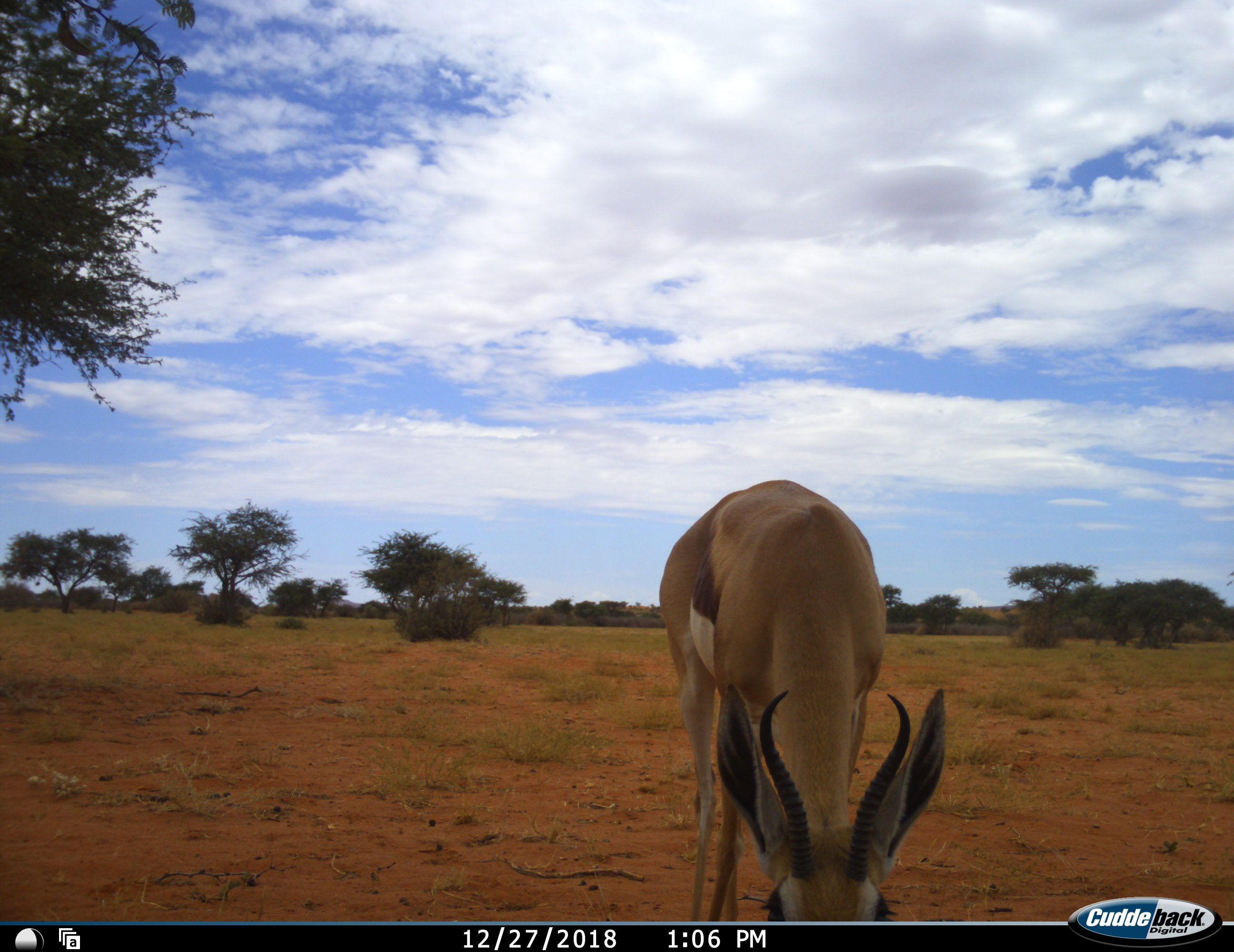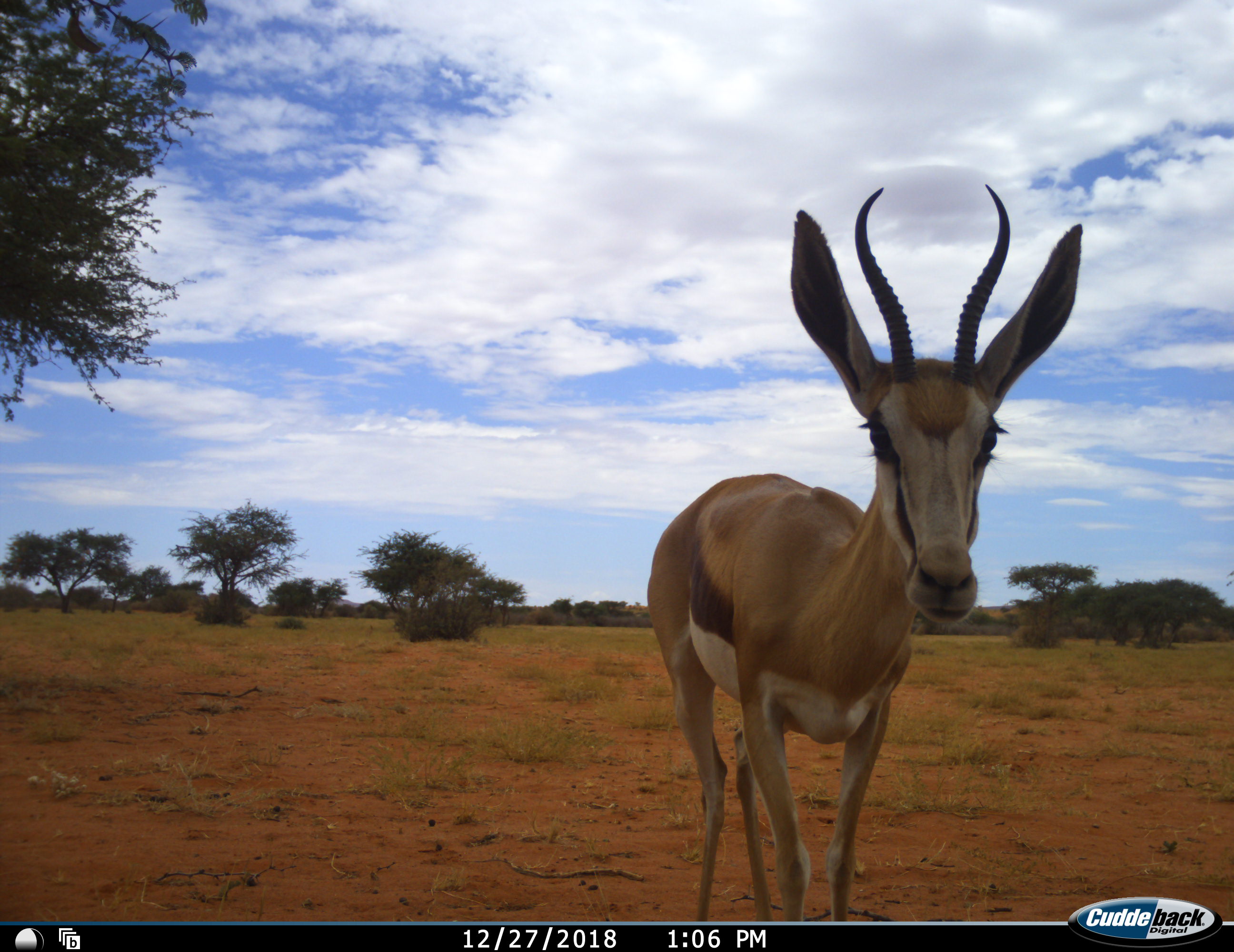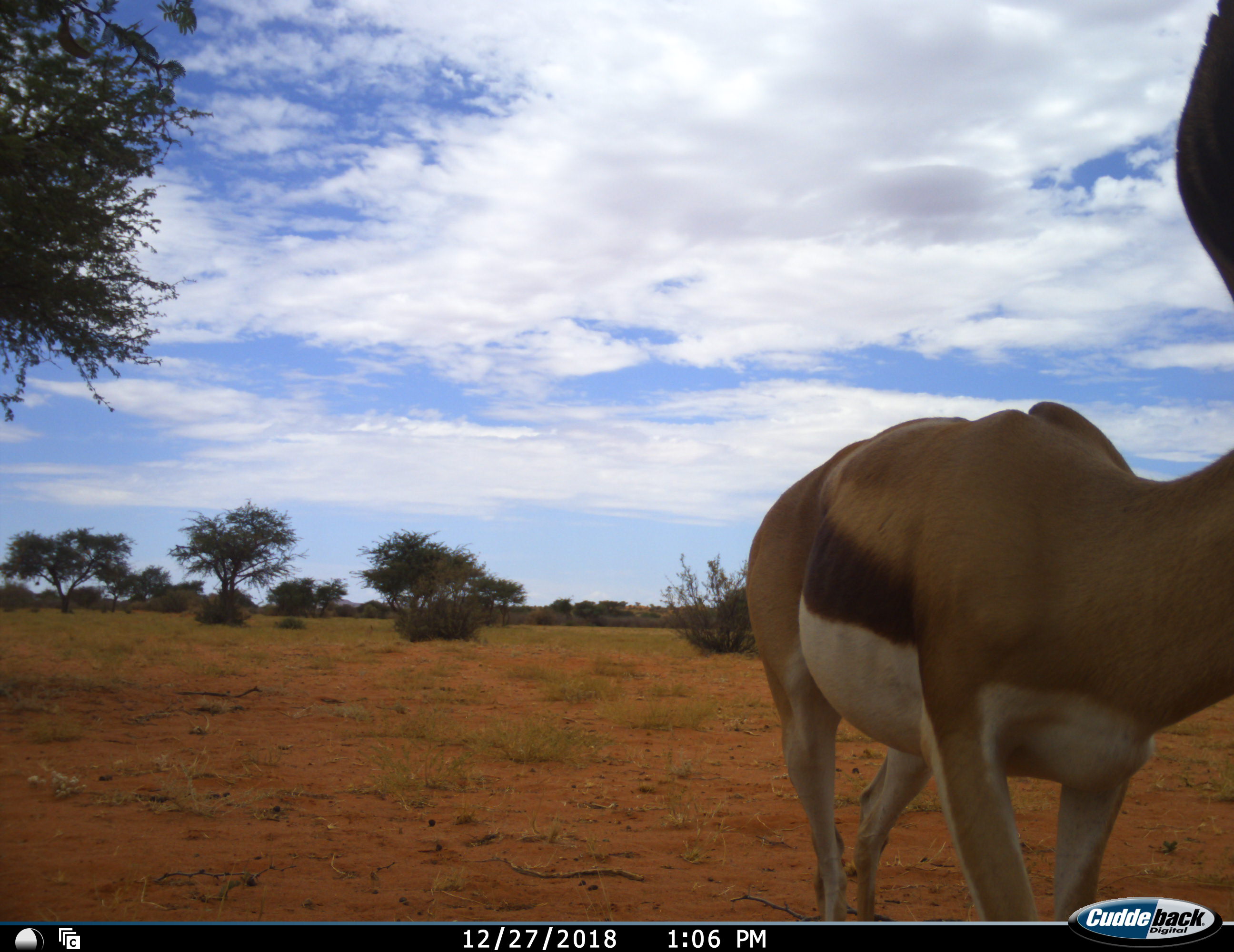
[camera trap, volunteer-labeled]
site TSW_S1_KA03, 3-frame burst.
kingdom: Animalia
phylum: Chordata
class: Mammalia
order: Artiodactyla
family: Bovidae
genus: Antidorcas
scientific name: Antidorcas marsupialis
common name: springbok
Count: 1.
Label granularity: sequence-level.